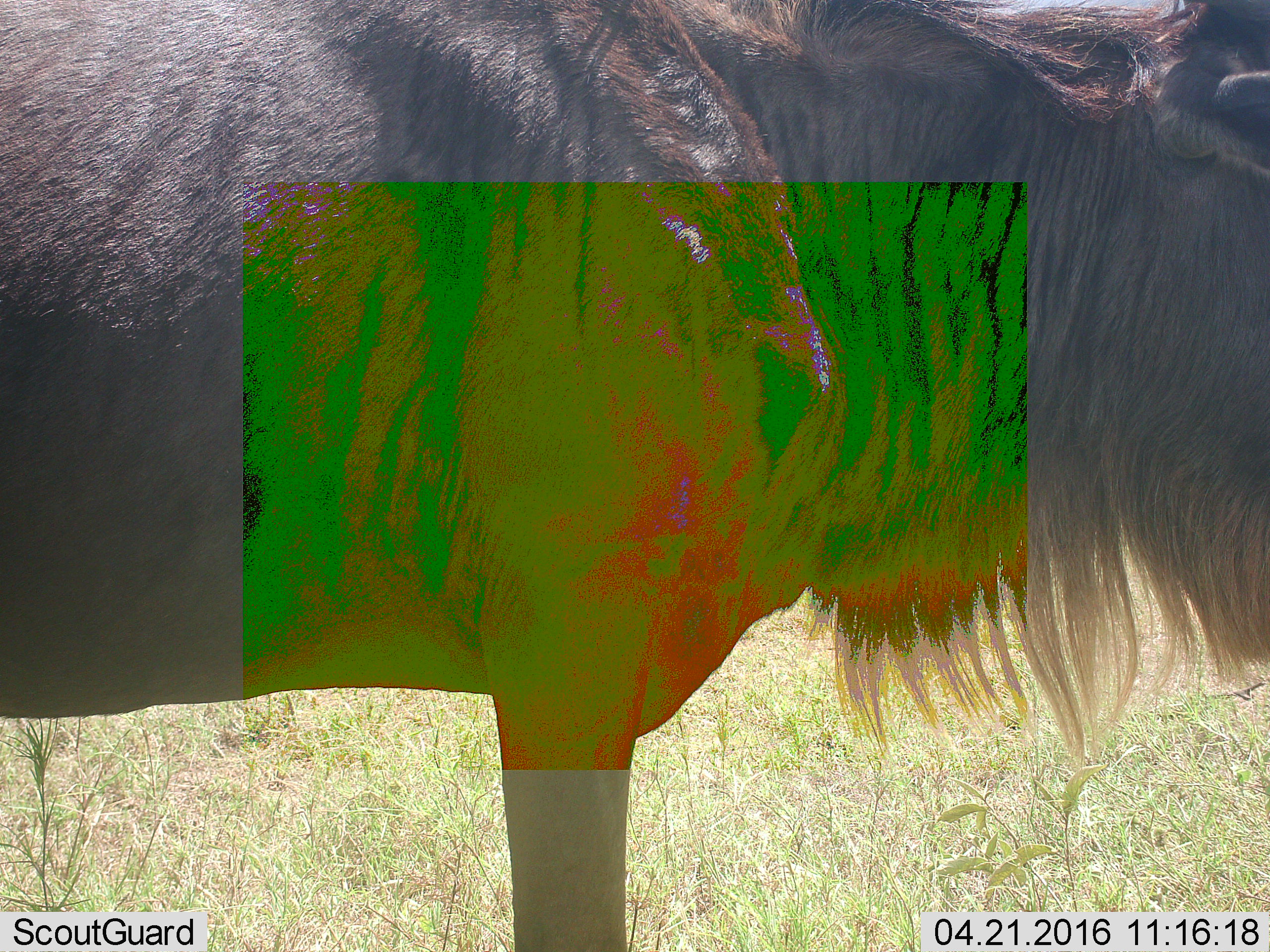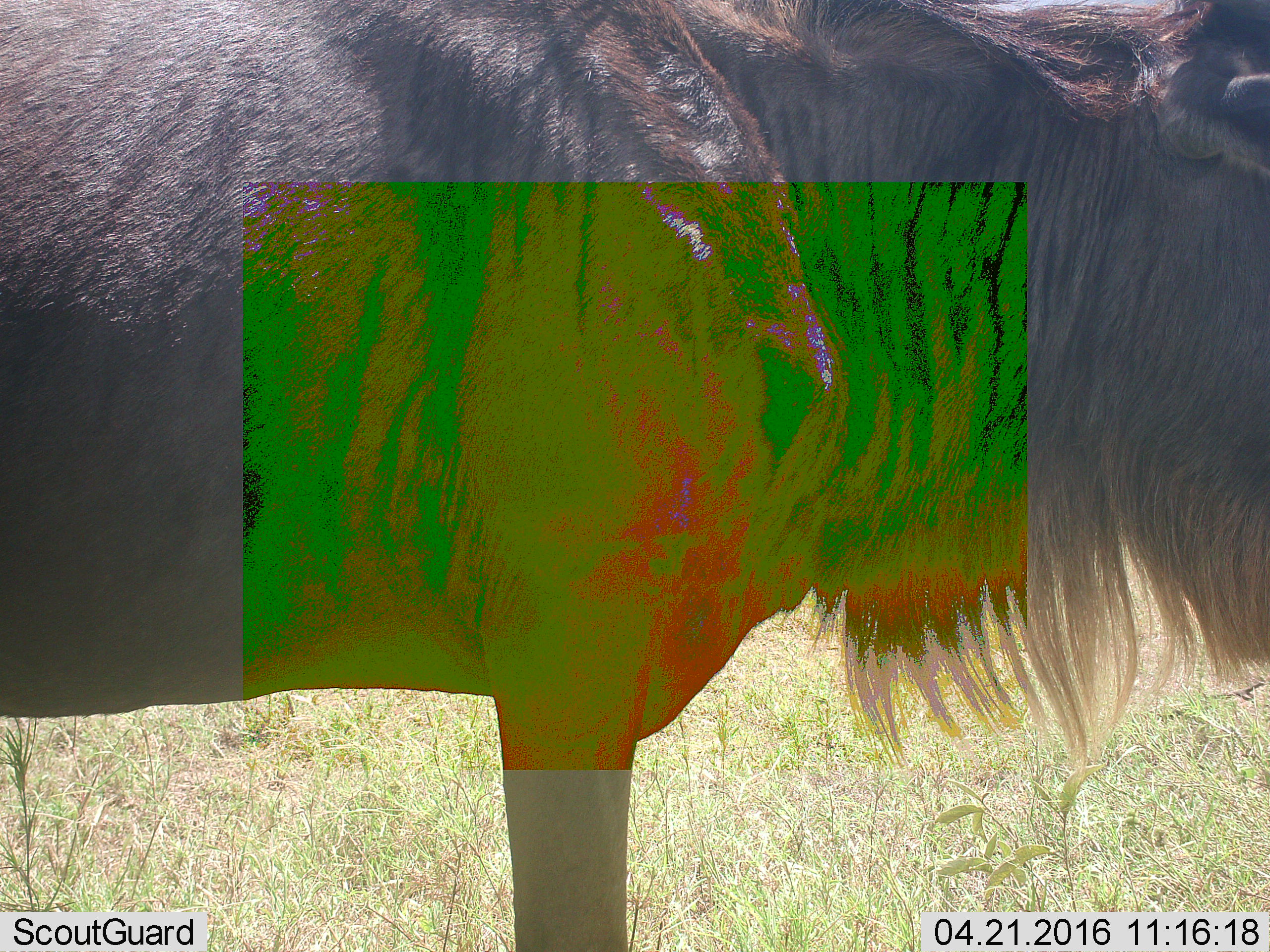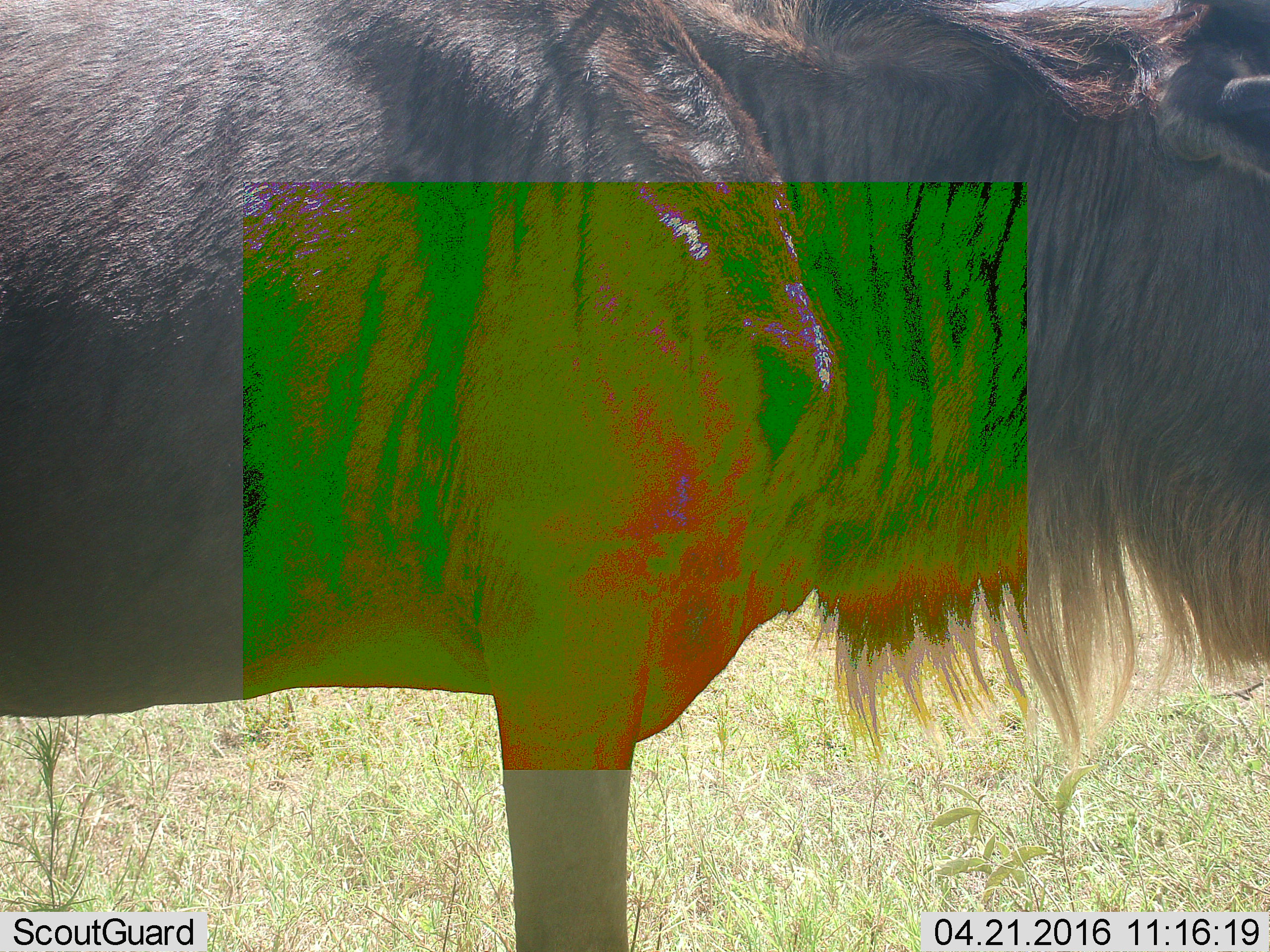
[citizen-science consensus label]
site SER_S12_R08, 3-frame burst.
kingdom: Animalia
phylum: Chordata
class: Mammalia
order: Artiodactyla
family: Bovidae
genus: Connochaetes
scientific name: Connochaetes taurinus taurinus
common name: blue wildebeest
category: wildebeestblue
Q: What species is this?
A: Wildebeestblue (blue wildebeest) (Connochaetes taurinus taurinus).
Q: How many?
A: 1.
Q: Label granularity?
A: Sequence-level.